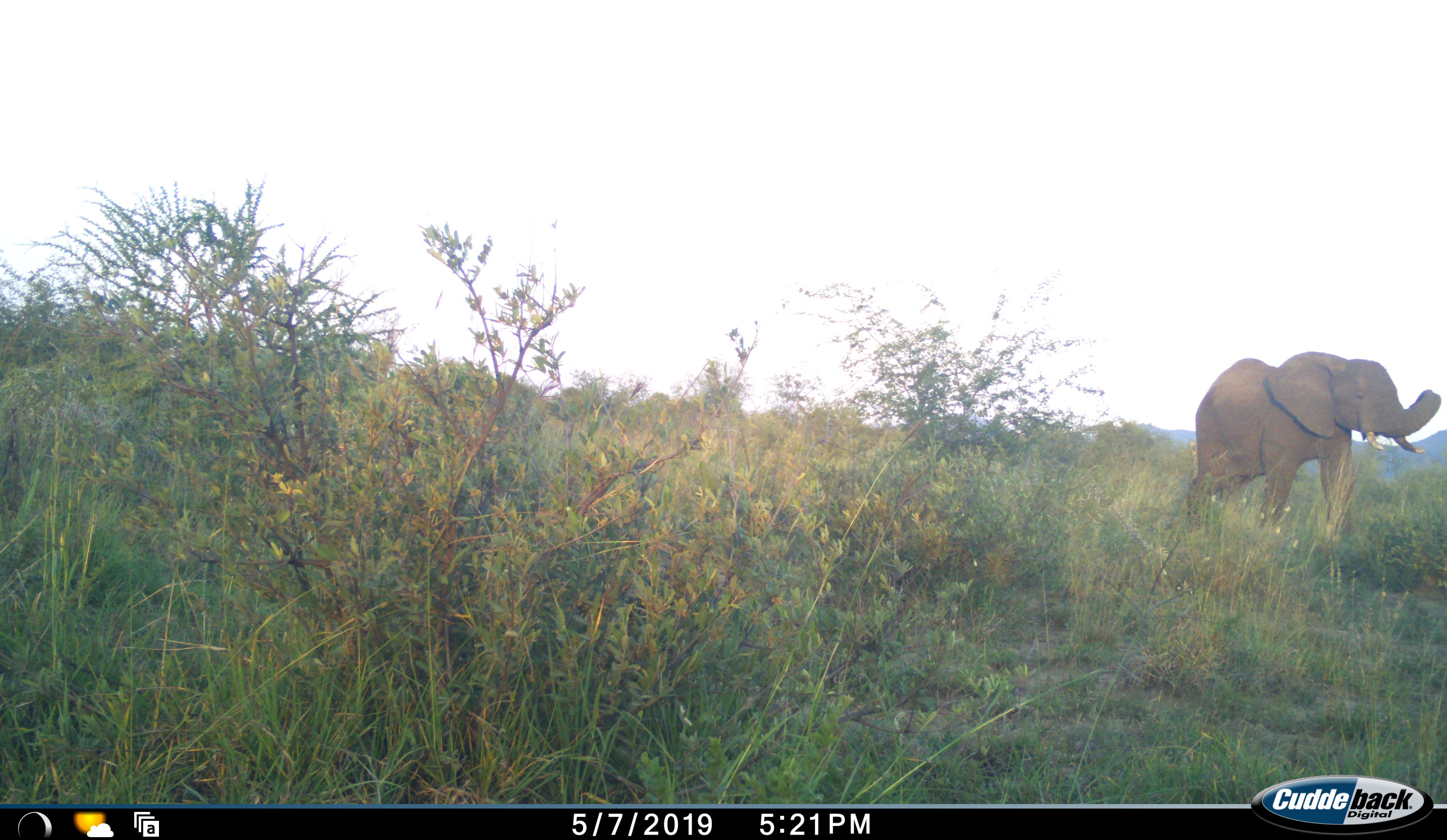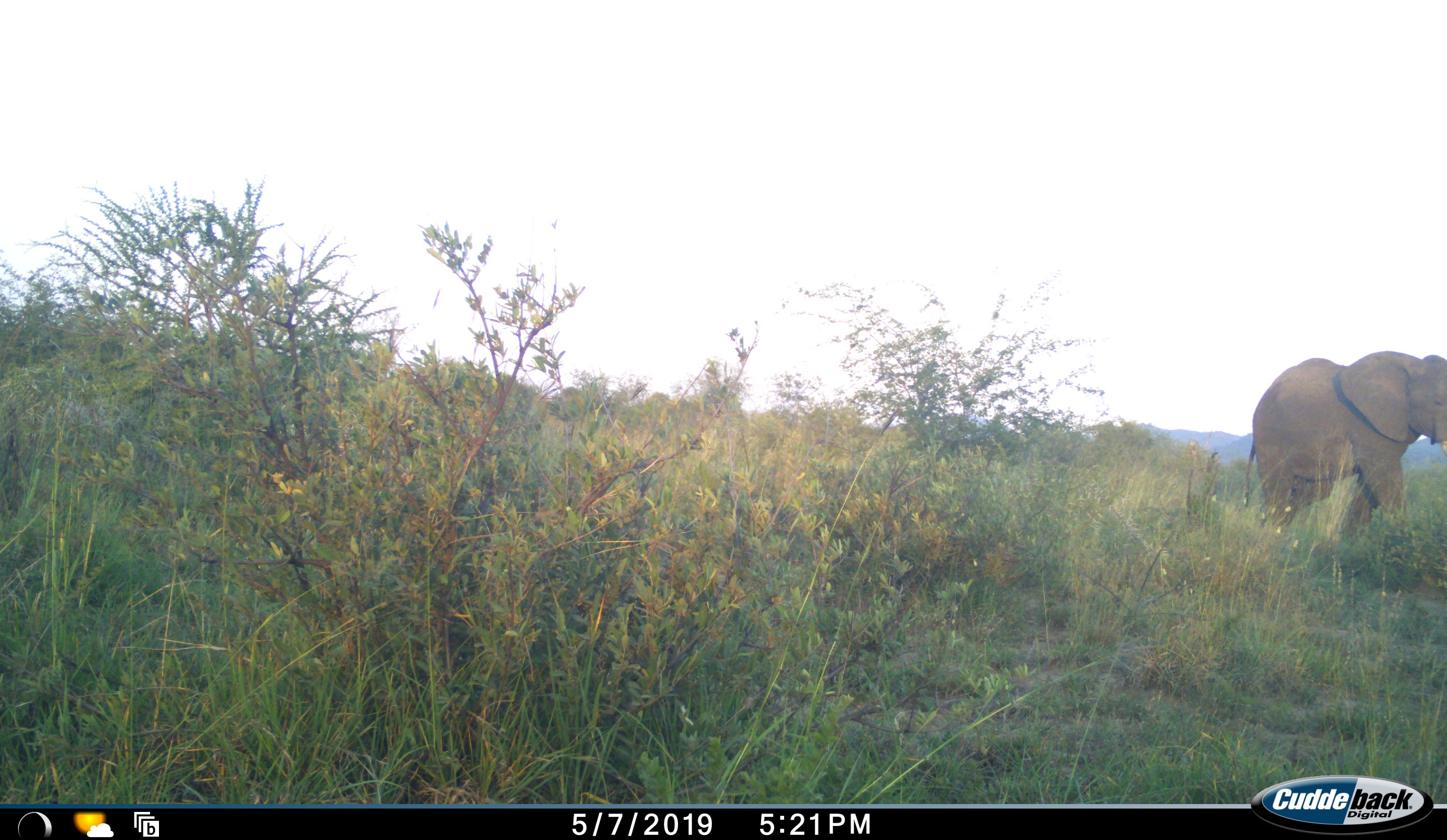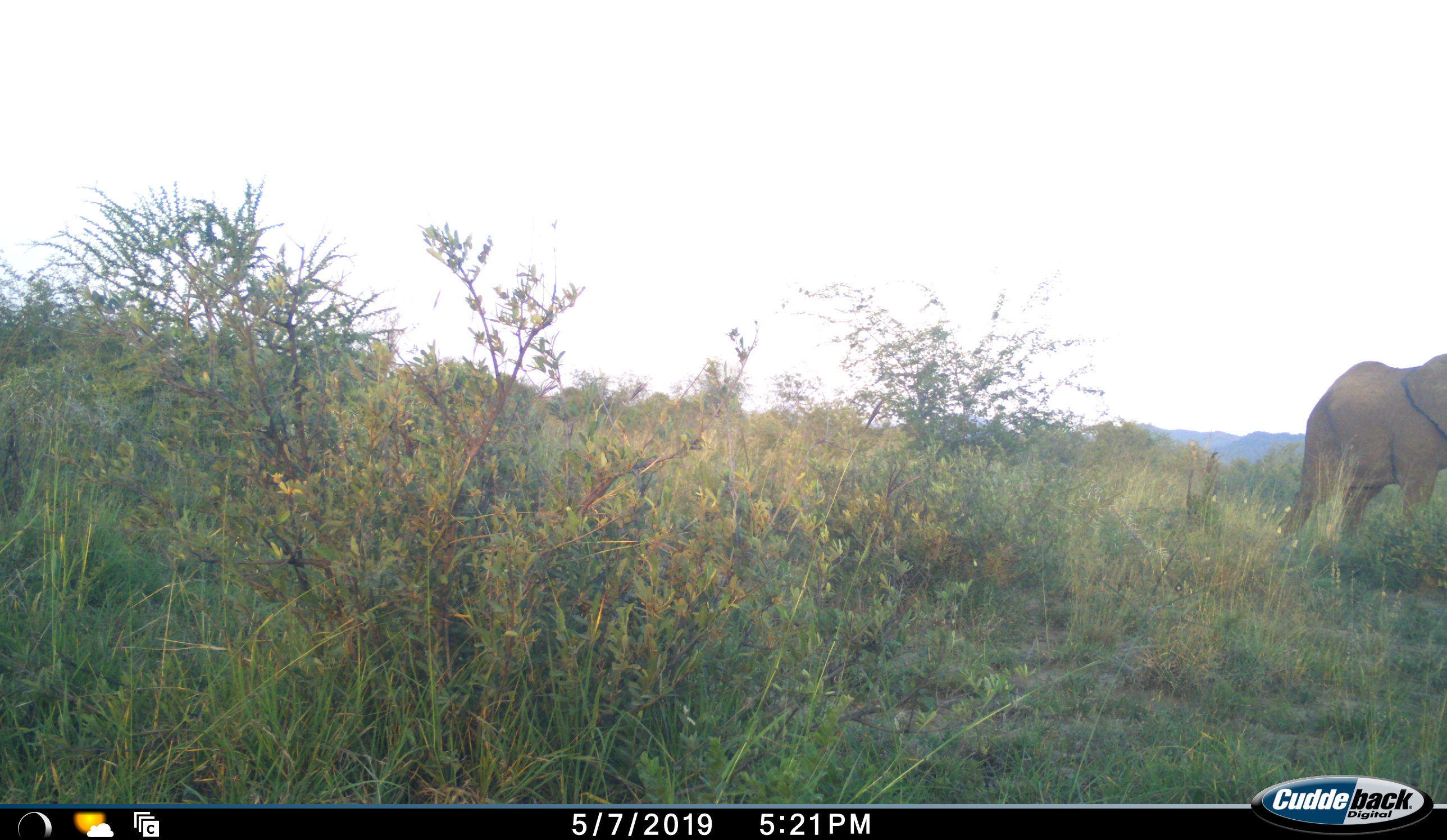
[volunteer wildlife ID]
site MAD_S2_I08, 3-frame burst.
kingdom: Animalia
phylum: Chordata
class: Mammalia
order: Proboscidea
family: Elephantidae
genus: Loxodonta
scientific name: Loxodonta africana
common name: african bush elephant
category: elephant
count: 1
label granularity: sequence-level